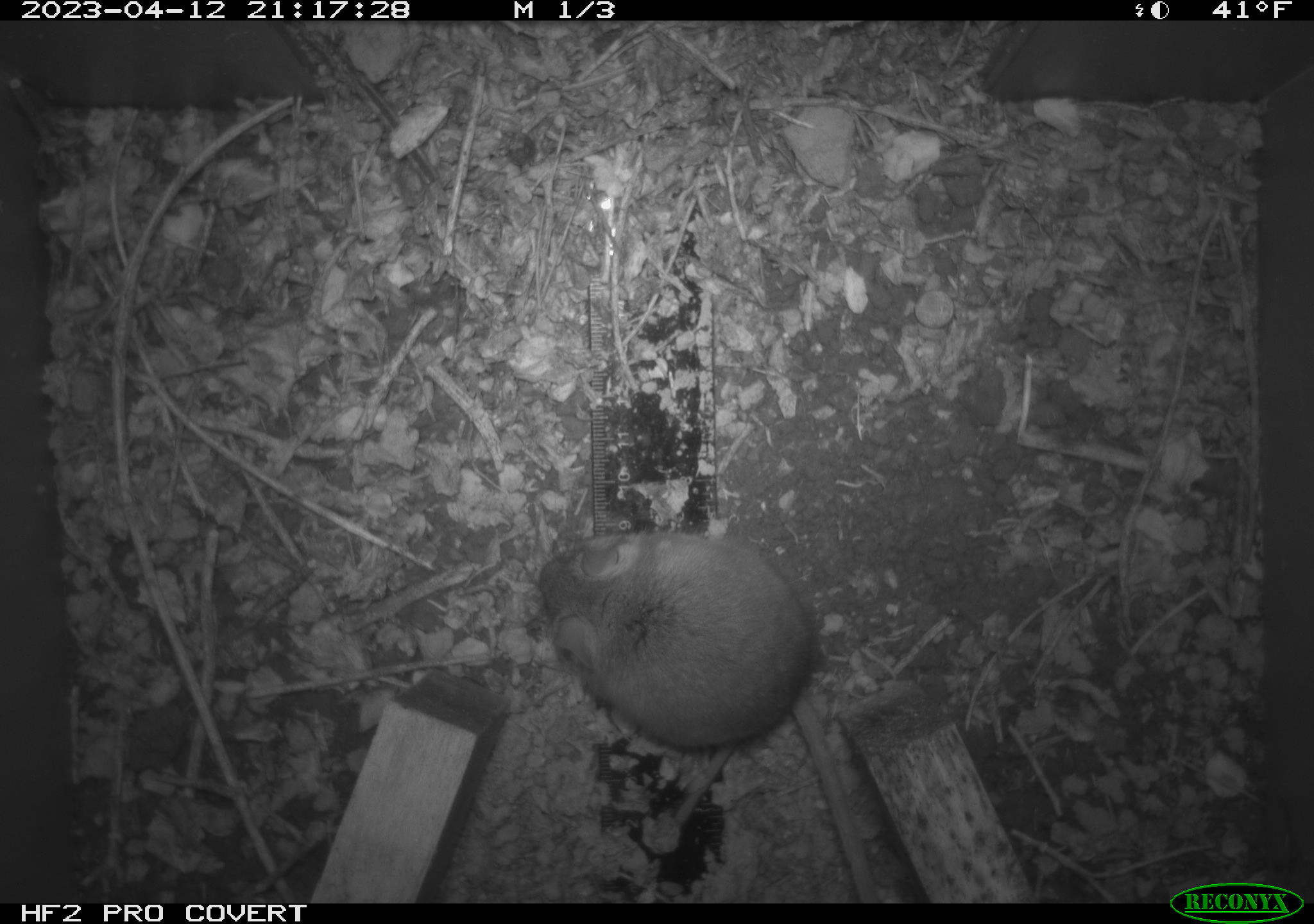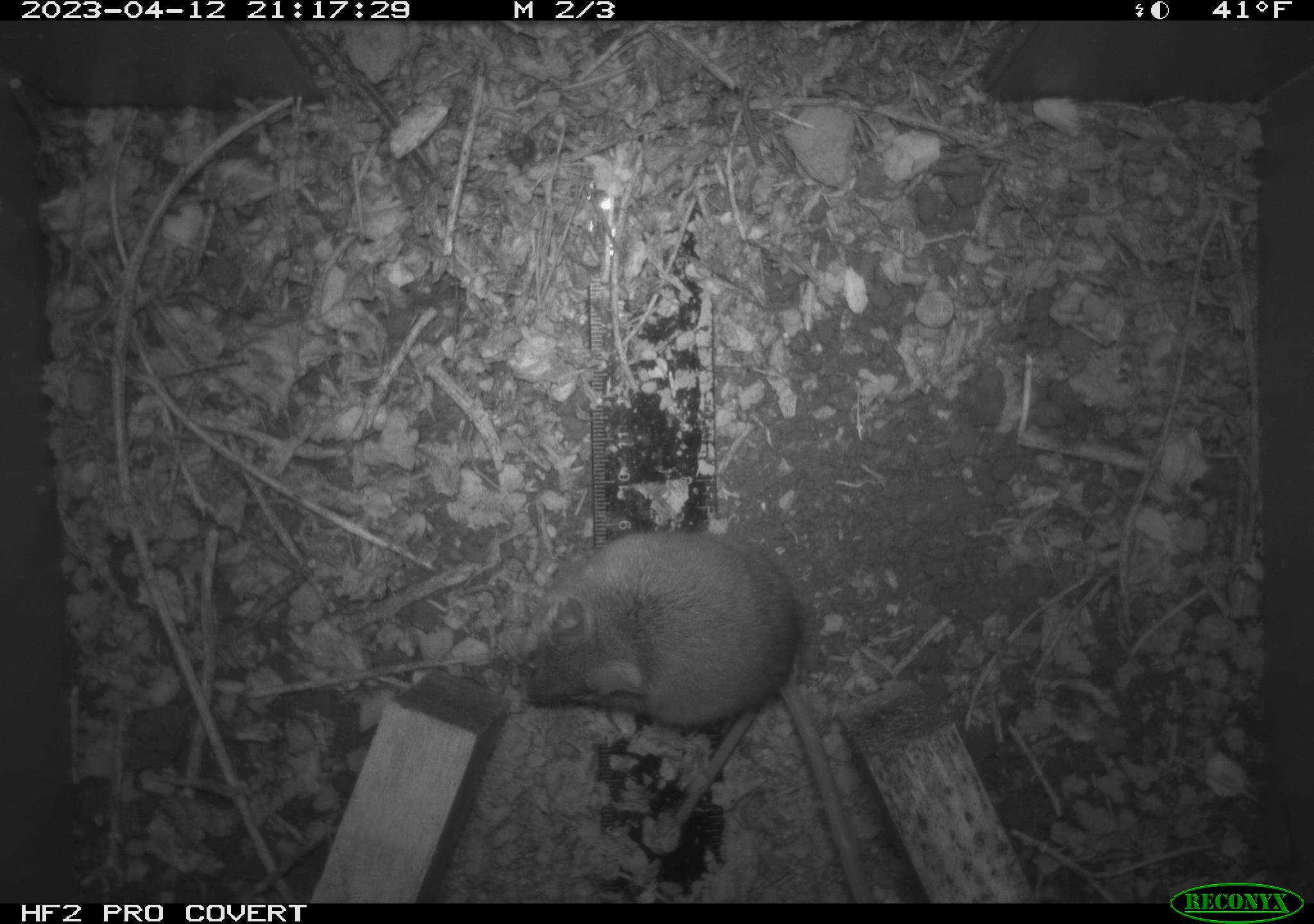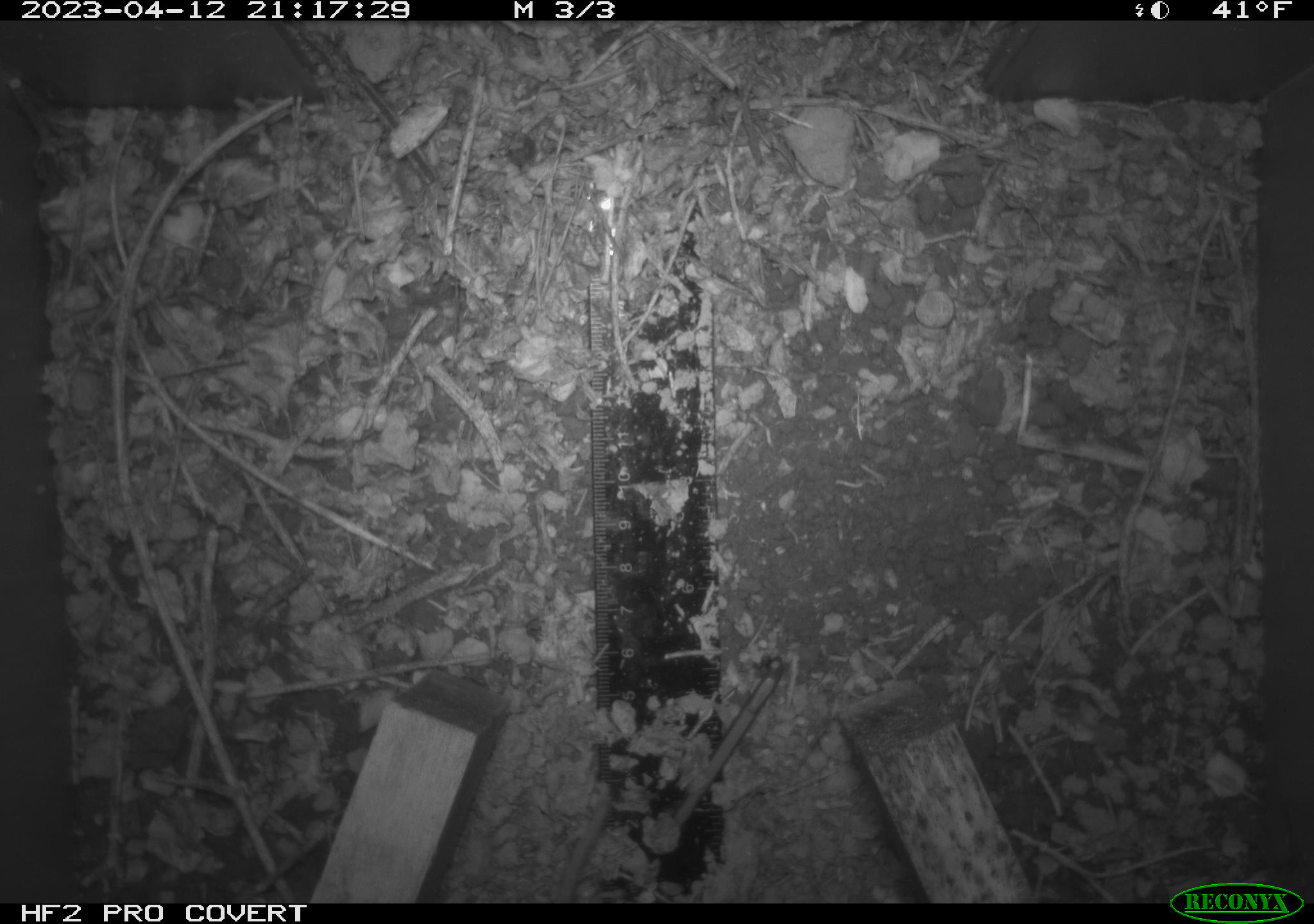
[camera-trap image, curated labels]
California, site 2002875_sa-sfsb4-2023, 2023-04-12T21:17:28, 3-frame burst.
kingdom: Animalia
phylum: Chordata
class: Mammalia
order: Rodentia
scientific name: Rodentia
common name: mouse species